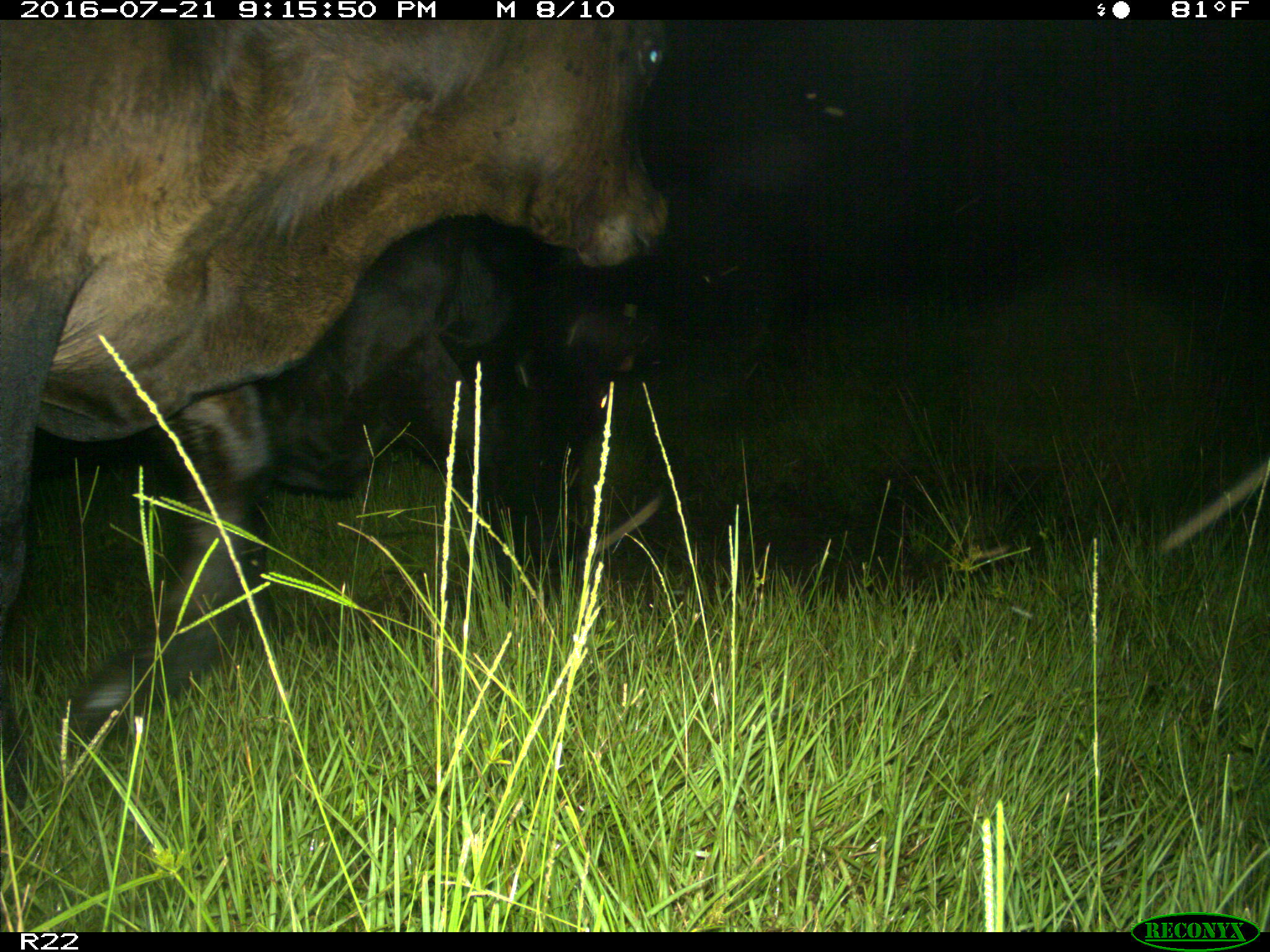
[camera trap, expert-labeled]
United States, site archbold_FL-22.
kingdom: Animalia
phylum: Chordata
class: Mammalia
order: Artiodactyla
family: Bovidae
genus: Bos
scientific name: Bos taurus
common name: domestic cow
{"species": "Bos taurus (domestic cow)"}